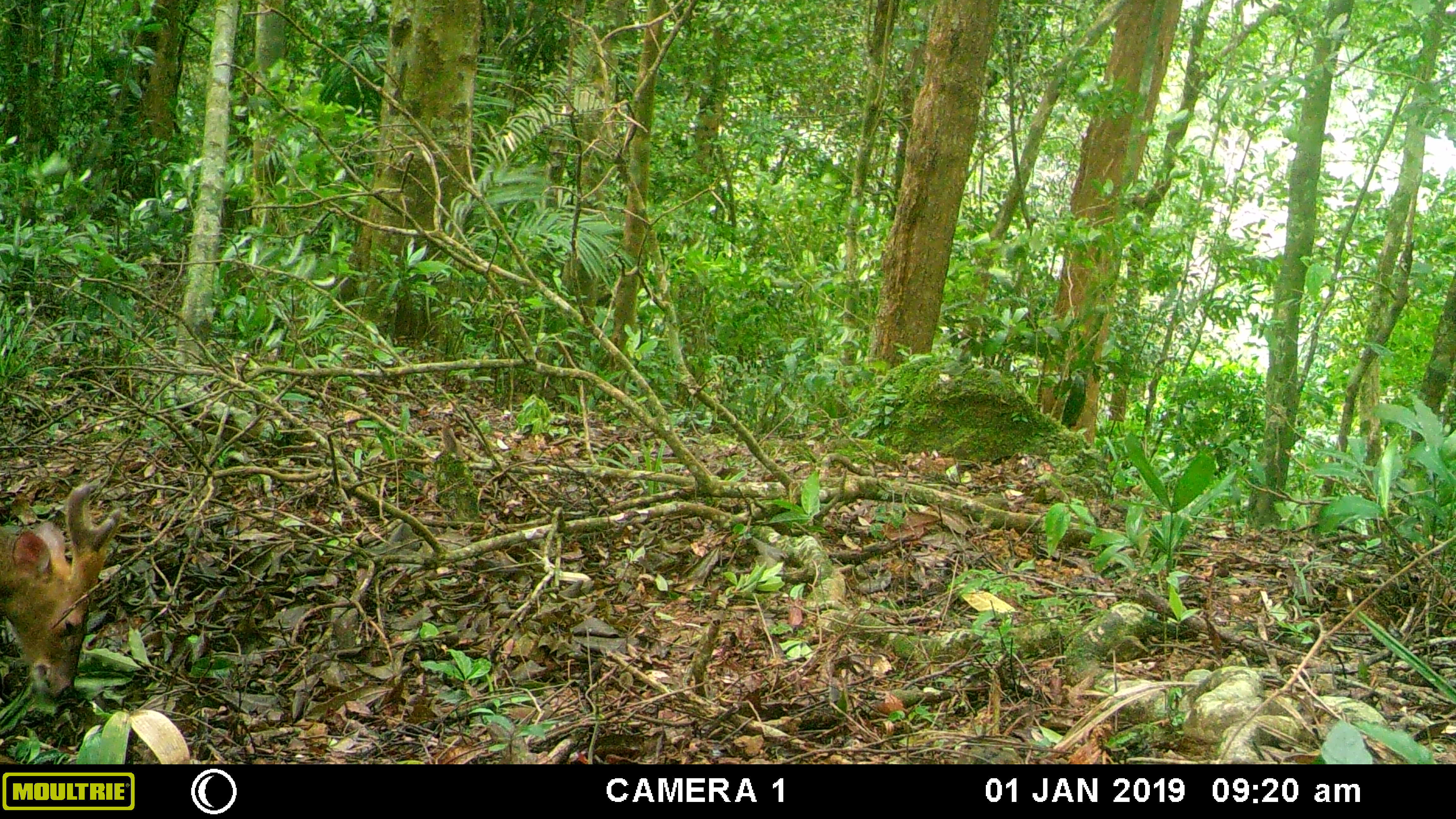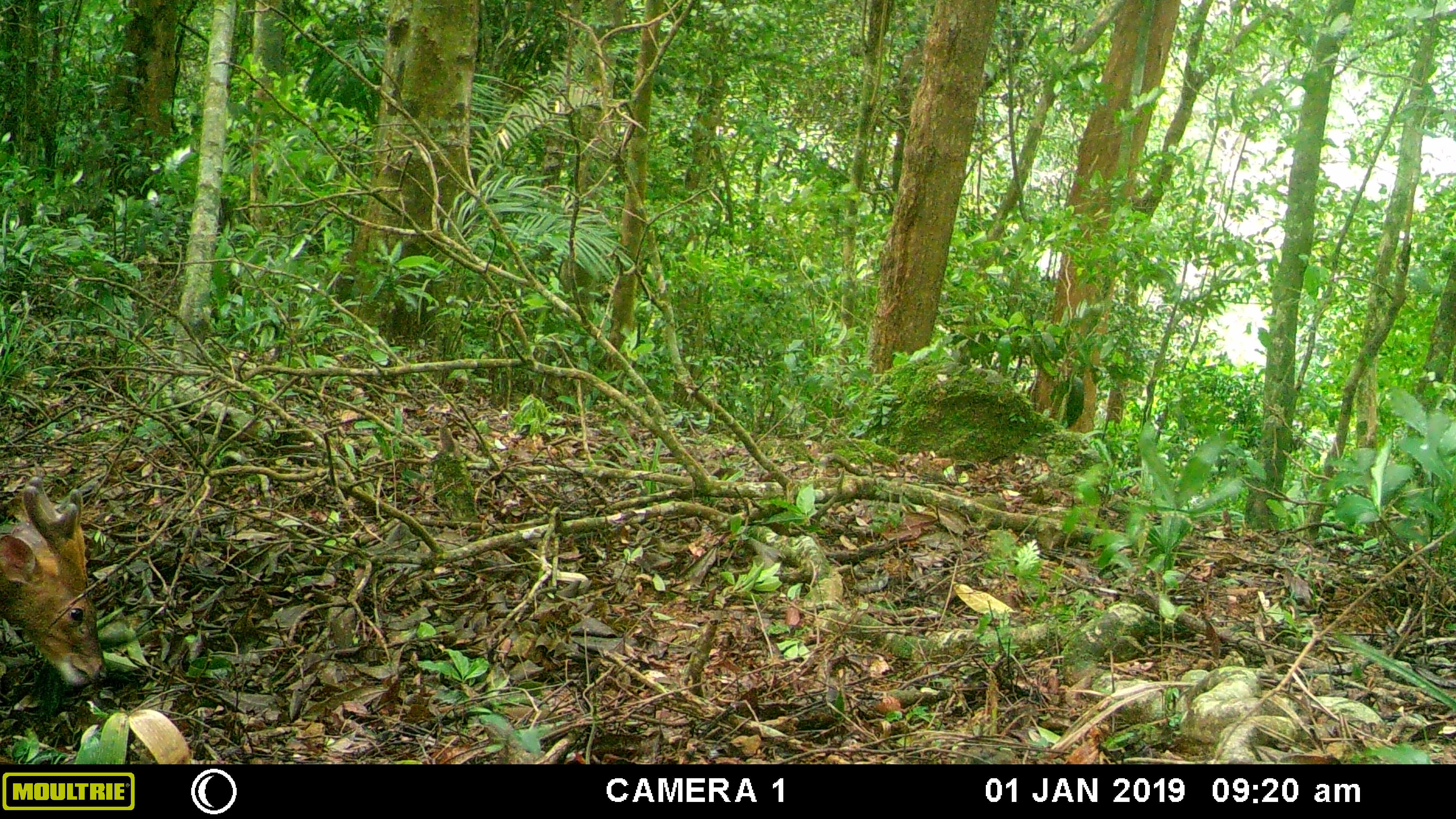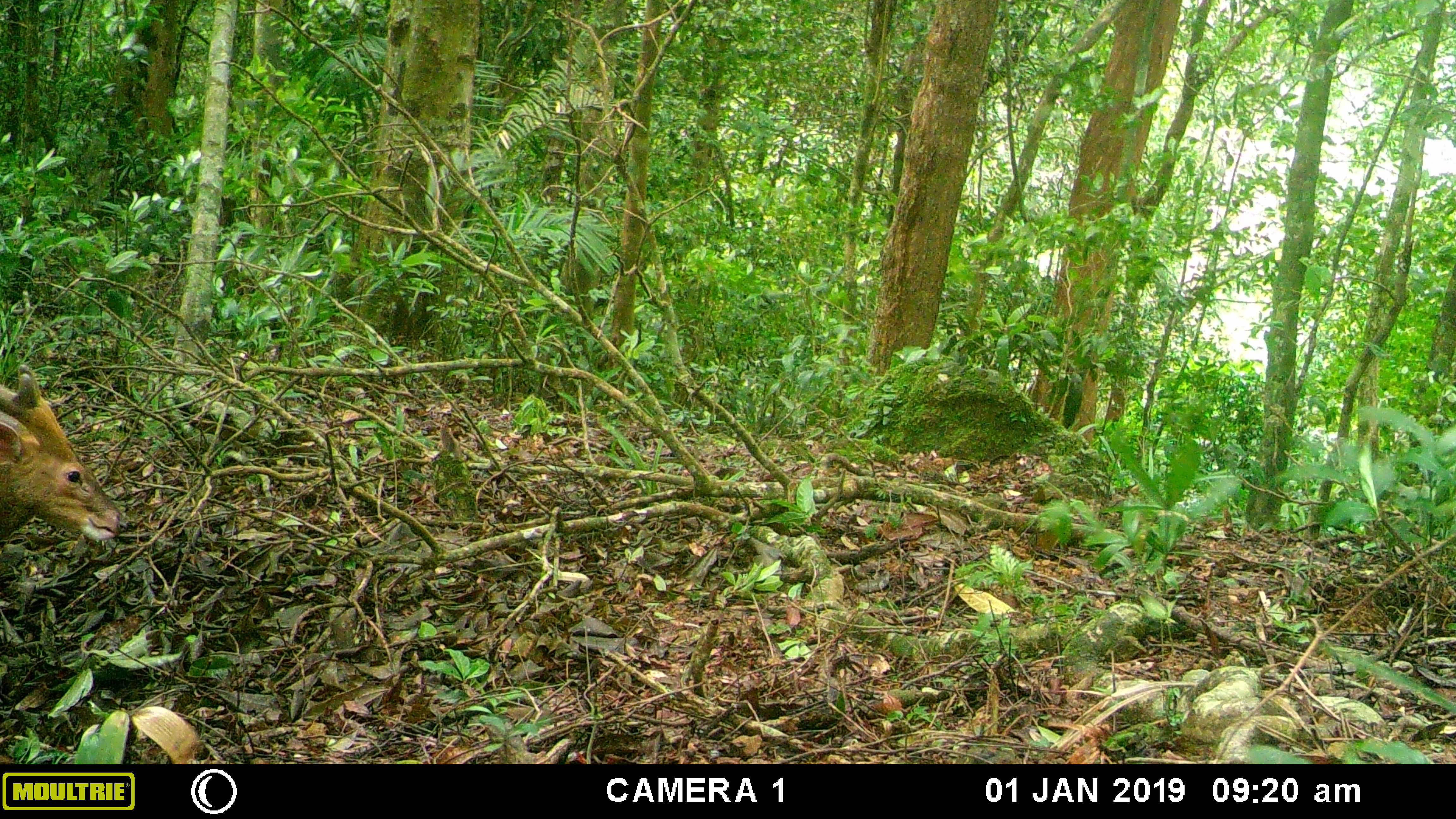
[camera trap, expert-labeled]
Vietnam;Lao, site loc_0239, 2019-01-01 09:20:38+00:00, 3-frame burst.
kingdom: Animalia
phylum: Chordata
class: Mammalia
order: Artiodactyla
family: Cervidae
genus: Muntiacus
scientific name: Muntiacus vuquangensis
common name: large-antlered muntjac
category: large antlered muntjac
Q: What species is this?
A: Large antlered muntjac (large-antlered muntjac) (Muntiacus vuquangensis).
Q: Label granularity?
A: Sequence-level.